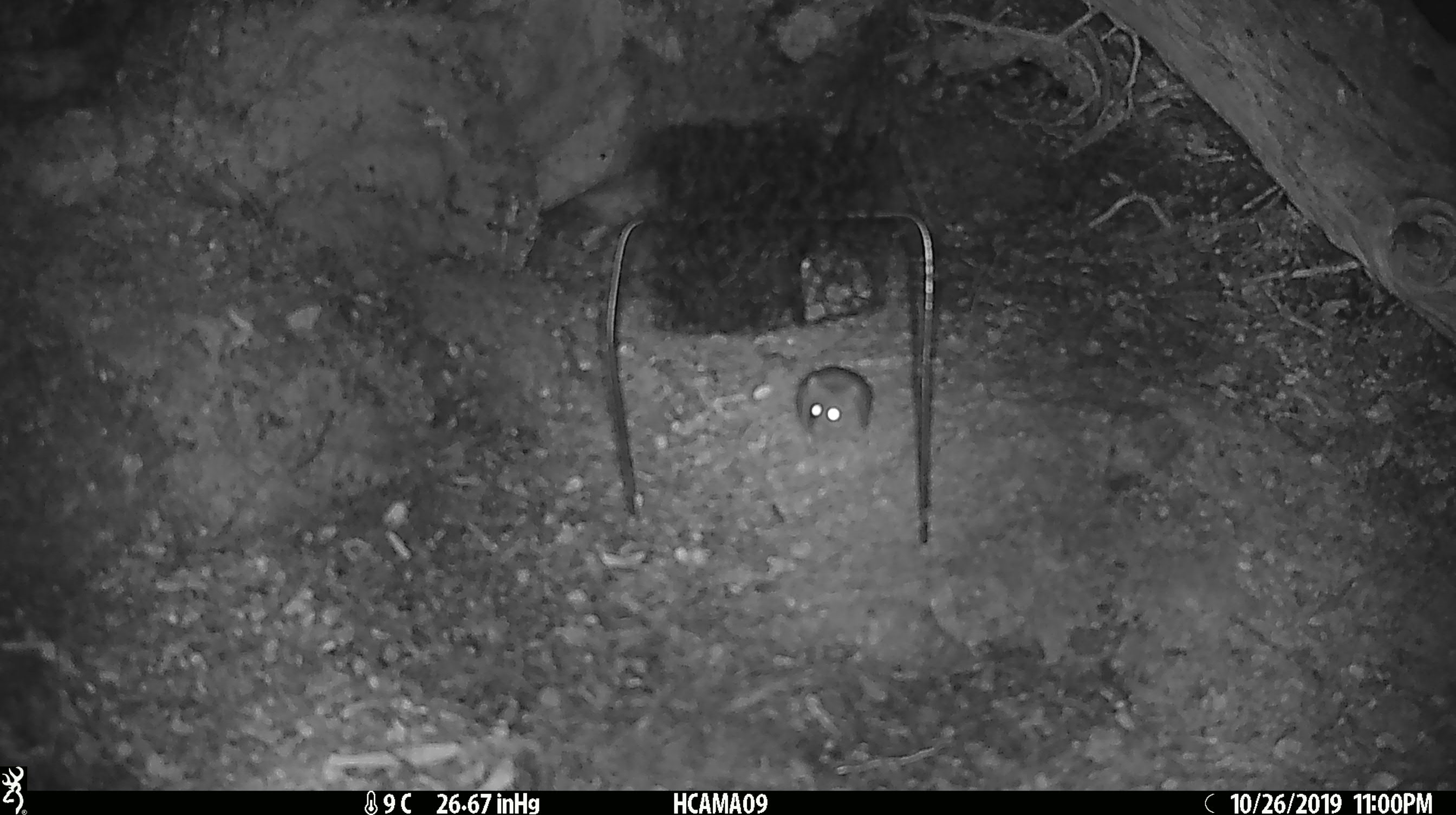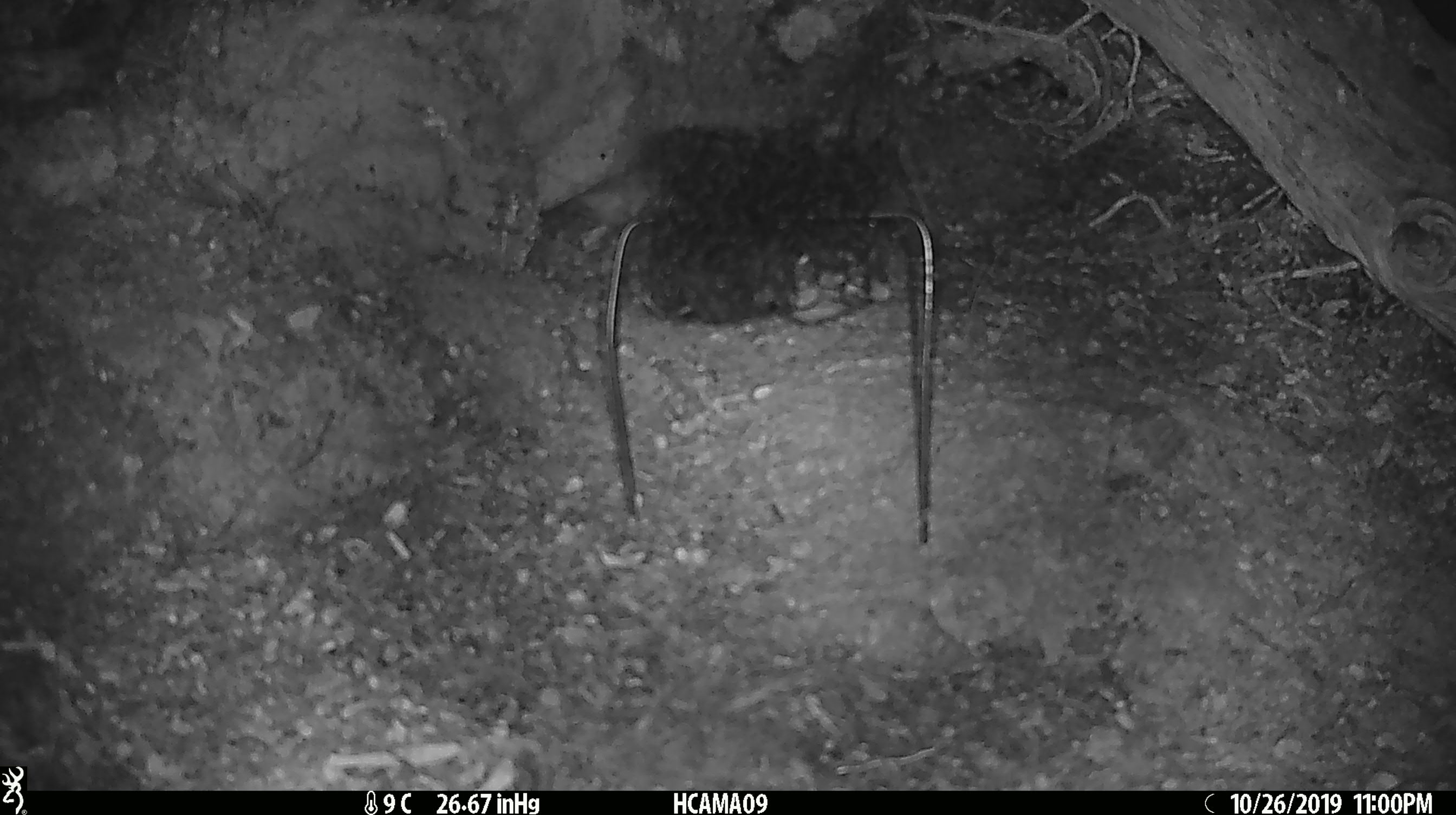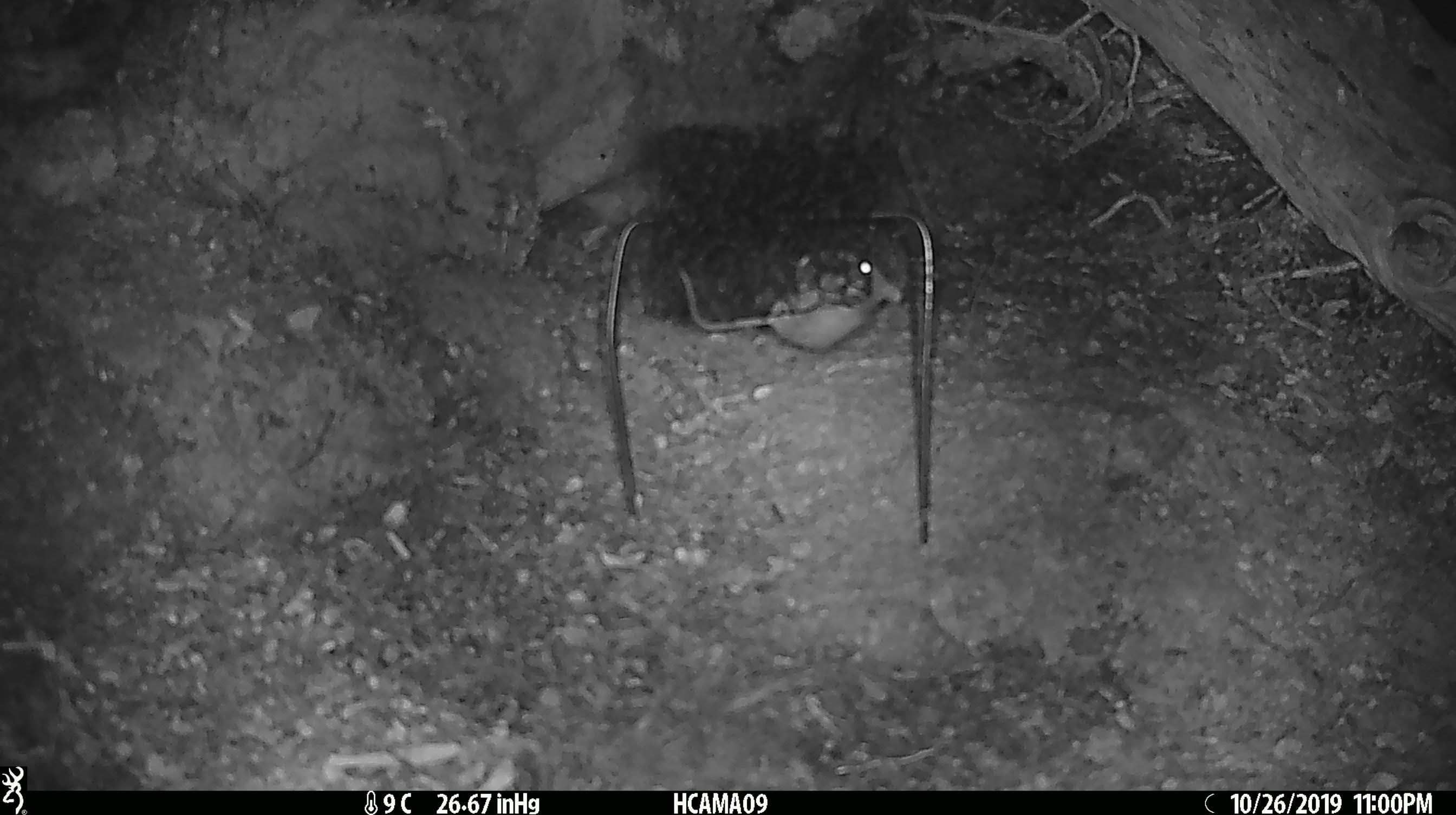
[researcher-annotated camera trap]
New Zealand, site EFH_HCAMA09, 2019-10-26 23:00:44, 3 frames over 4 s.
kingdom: Animalia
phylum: Chordata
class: Mammalia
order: Rodentia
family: Muridae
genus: Mus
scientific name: Mus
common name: mouse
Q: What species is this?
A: Mouse (Mus).